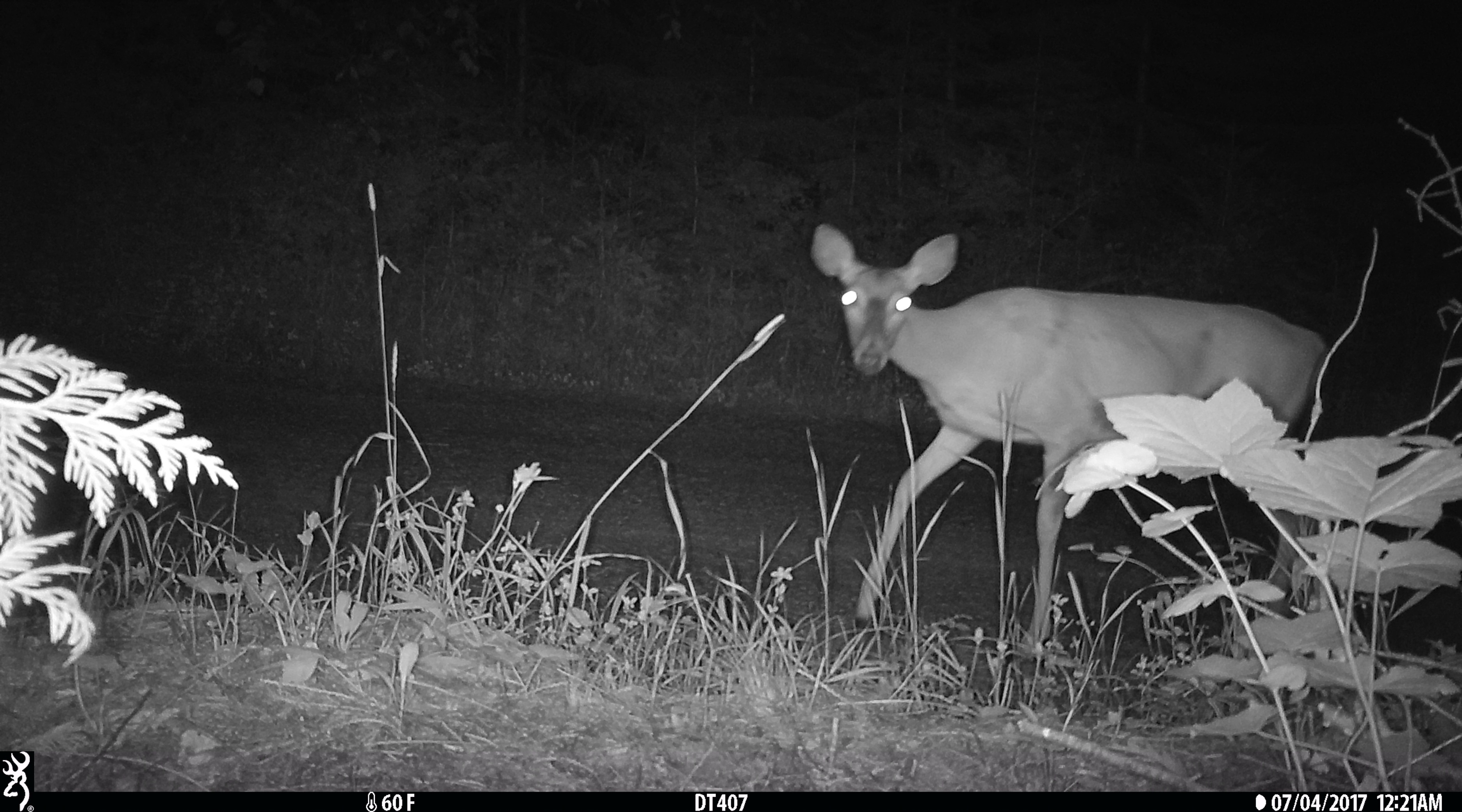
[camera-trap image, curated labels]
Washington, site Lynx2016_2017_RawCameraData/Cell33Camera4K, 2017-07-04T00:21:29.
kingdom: Animalia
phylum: Chordata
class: Mammalia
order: Artiodactyla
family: Cervidae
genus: Odocoileus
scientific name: Odocoileus virginianus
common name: white-tailed deer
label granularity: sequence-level